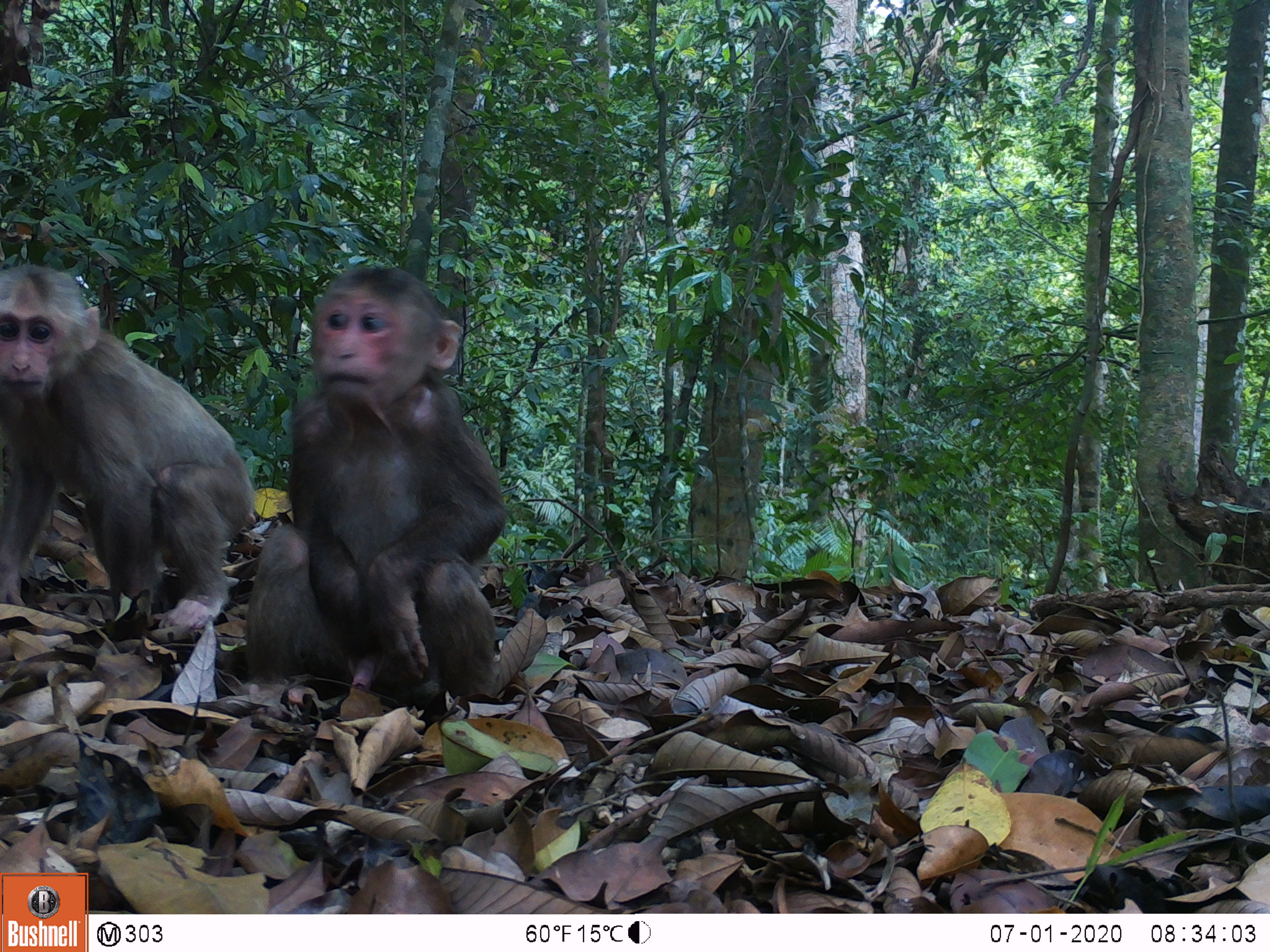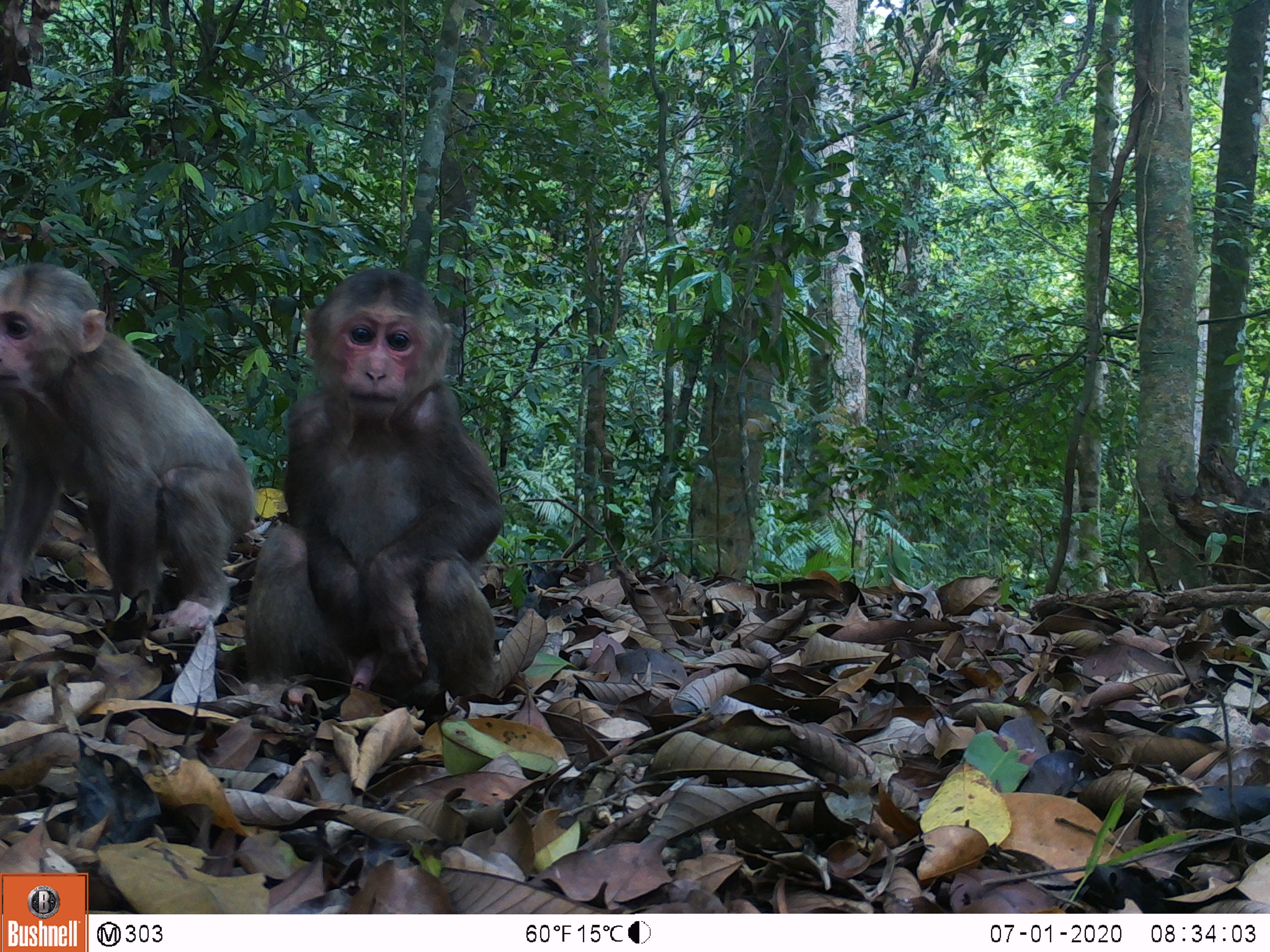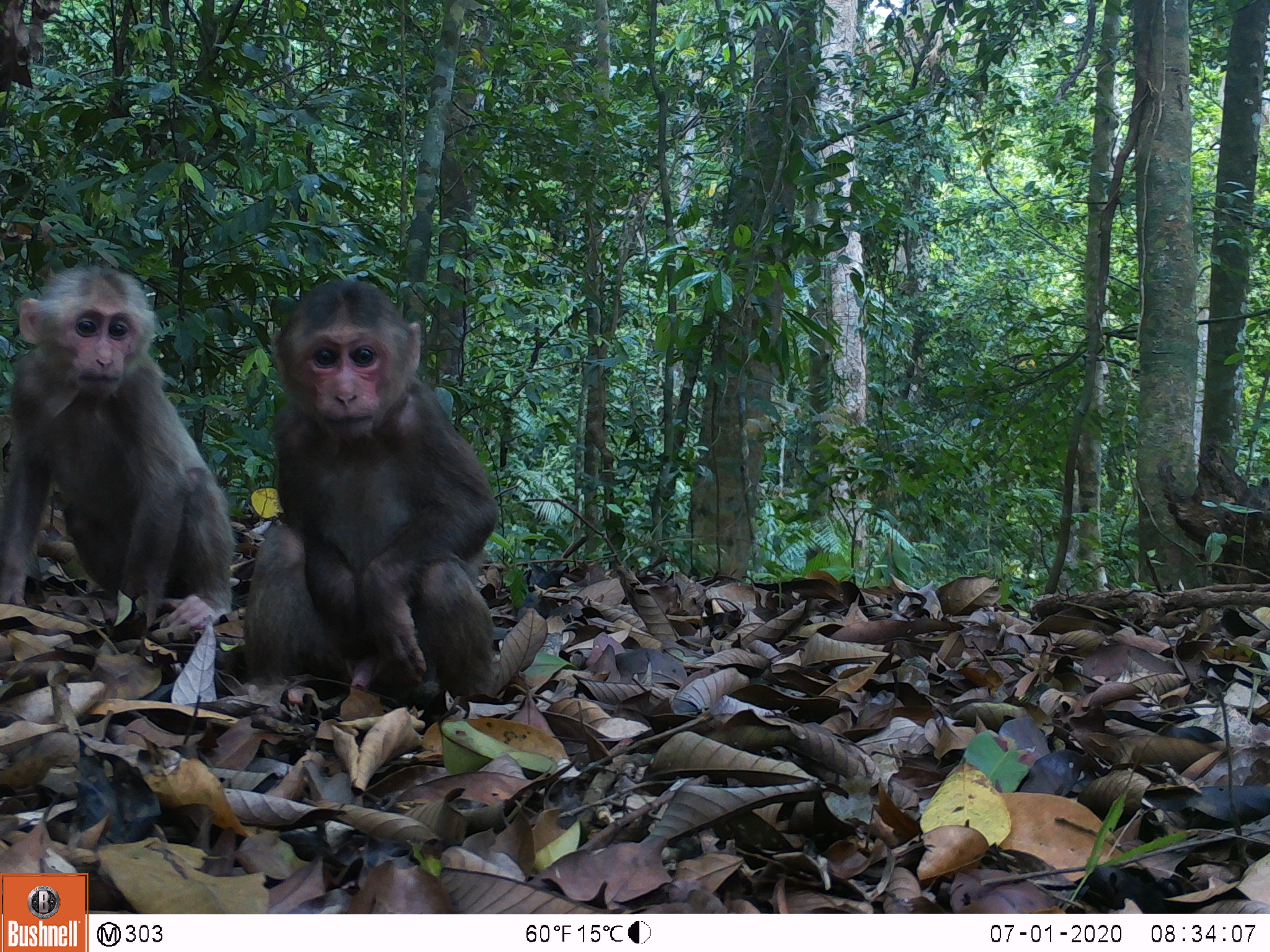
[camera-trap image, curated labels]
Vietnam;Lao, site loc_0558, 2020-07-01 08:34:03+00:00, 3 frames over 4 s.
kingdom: Animalia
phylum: Chordata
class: Mammalia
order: Primates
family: Cercopithecidae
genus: Macaca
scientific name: Macaca arctoides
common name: stump-tailed macaque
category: stump tailed macaque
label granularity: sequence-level